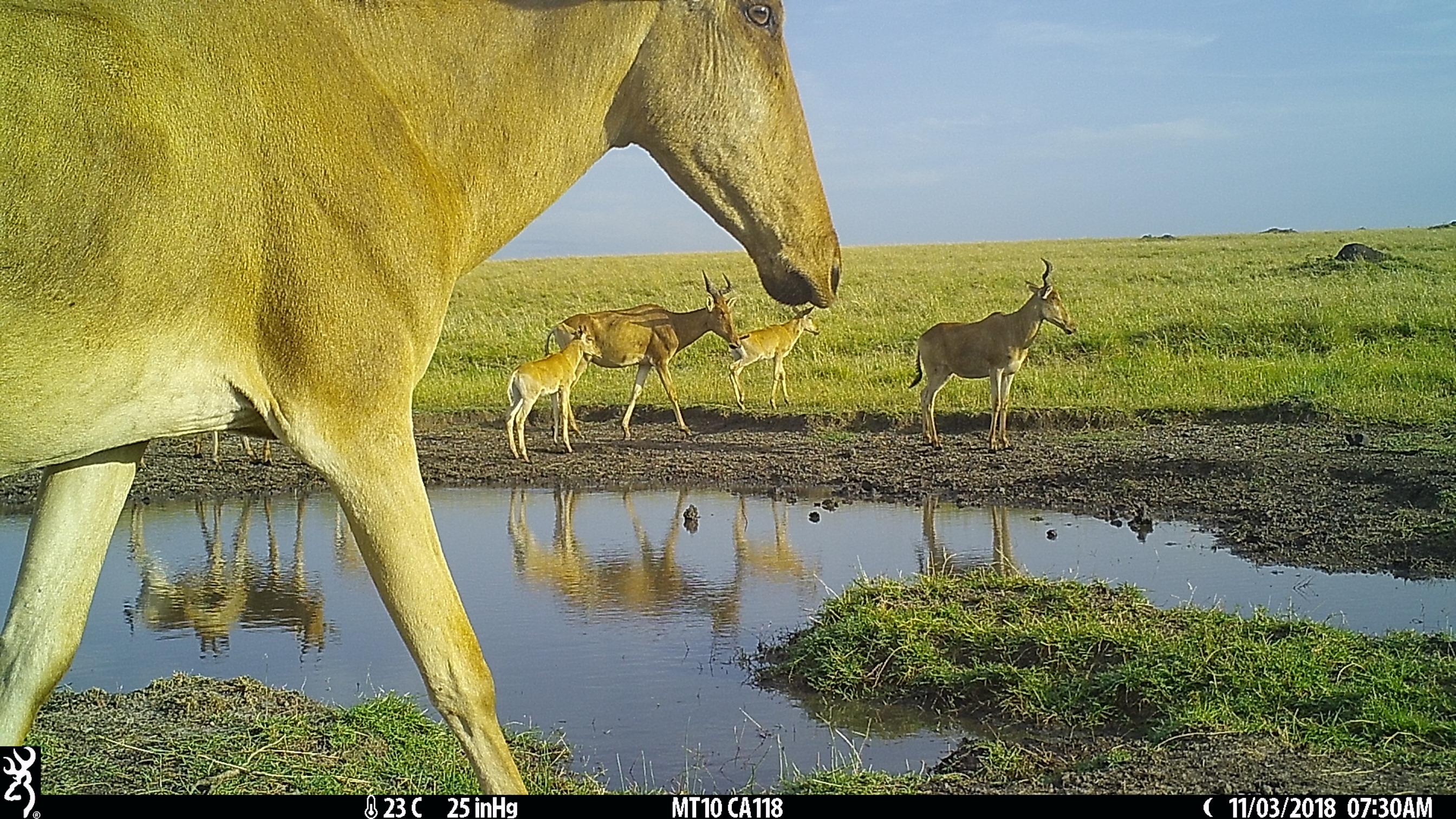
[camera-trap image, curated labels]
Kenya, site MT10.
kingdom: Animalia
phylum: Chordata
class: Mammalia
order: Artiodactyla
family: Bovidae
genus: Alcelaphus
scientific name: Alcelaphus buselaphus cokii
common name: coke's hartebeest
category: hartebeest cokes